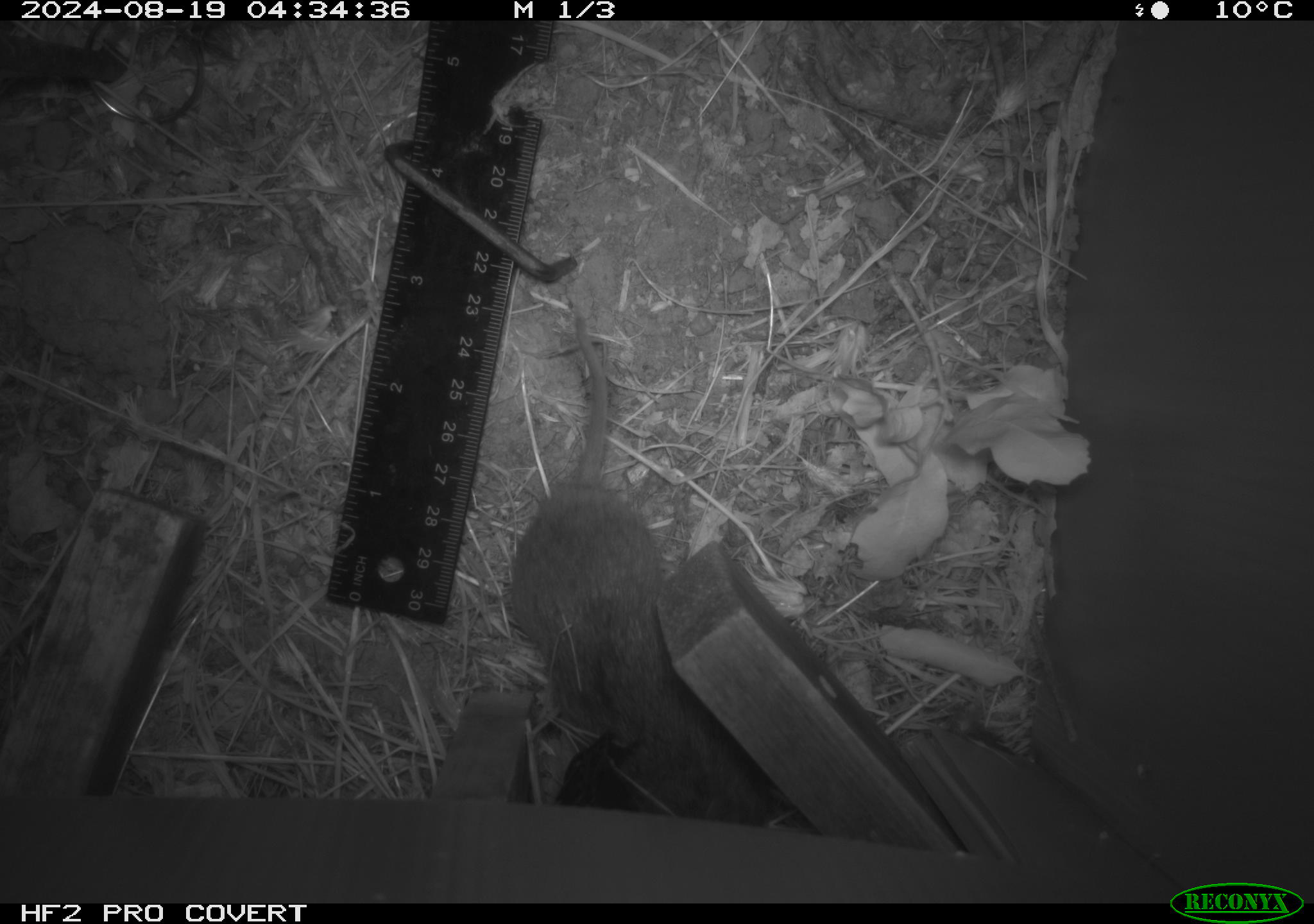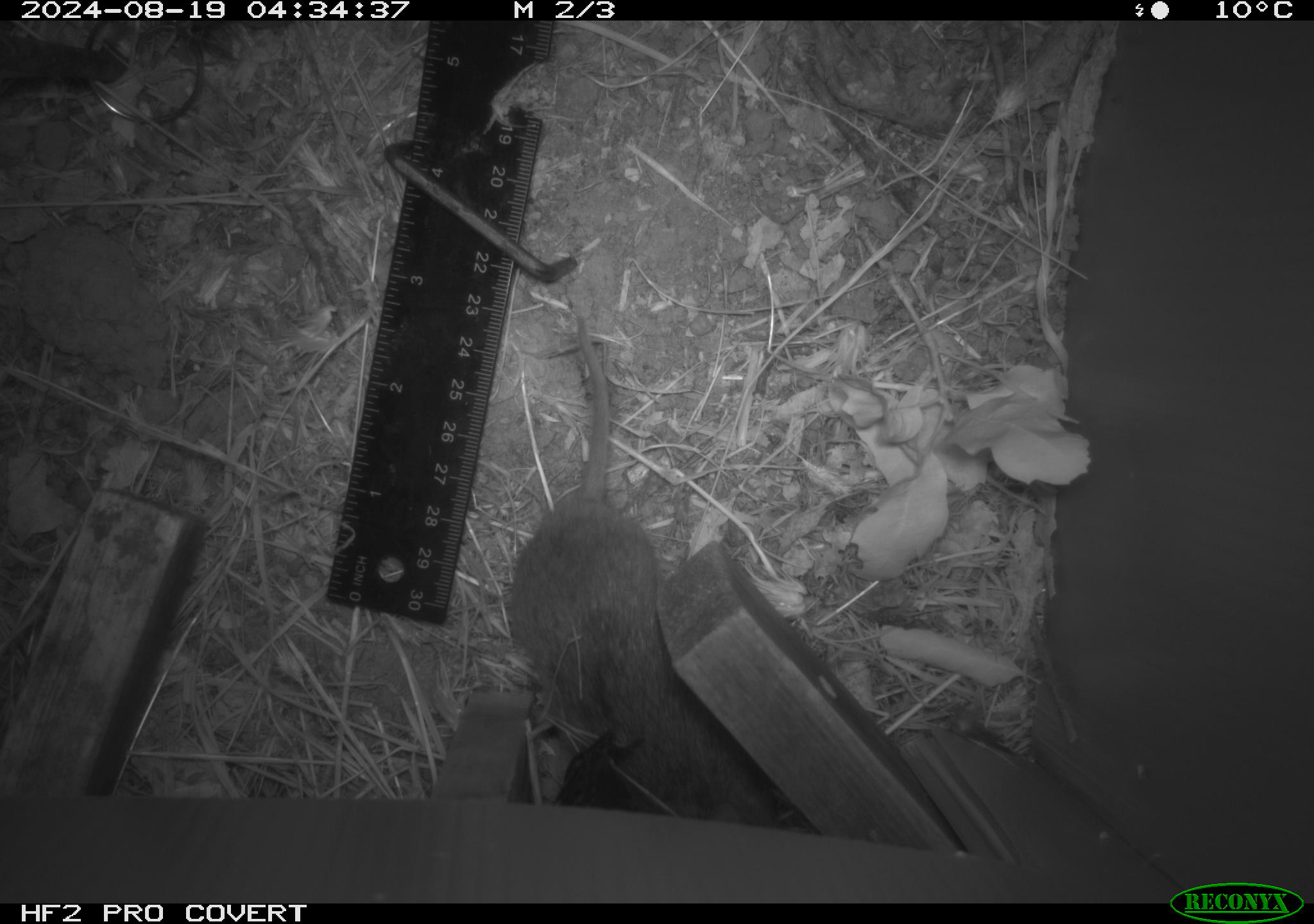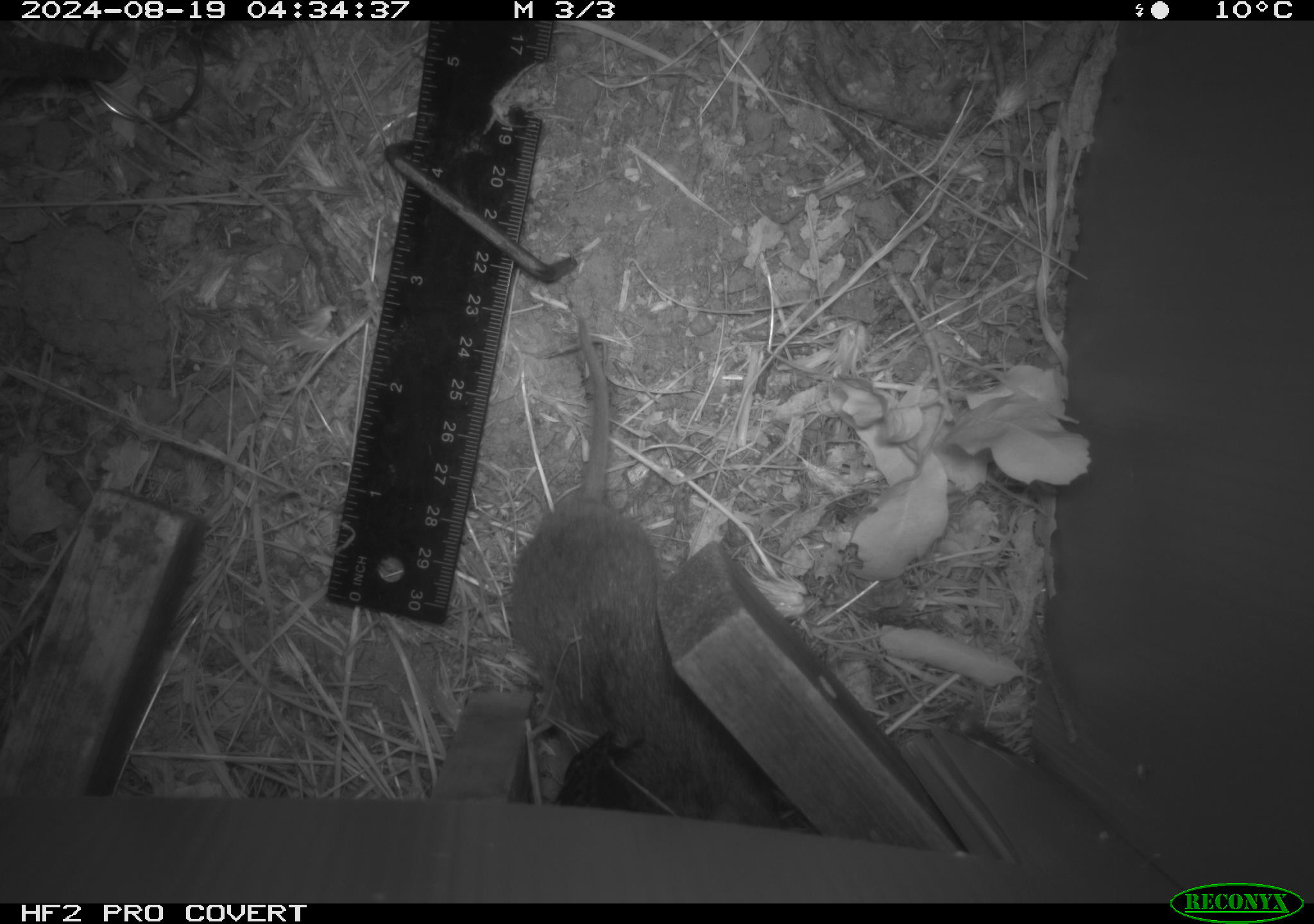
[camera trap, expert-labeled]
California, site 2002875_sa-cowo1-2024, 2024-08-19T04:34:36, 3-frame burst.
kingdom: Animalia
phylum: Chordata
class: Mammalia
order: Rodentia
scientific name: Rodentia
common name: rodent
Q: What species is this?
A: Rodent (Rodentia).